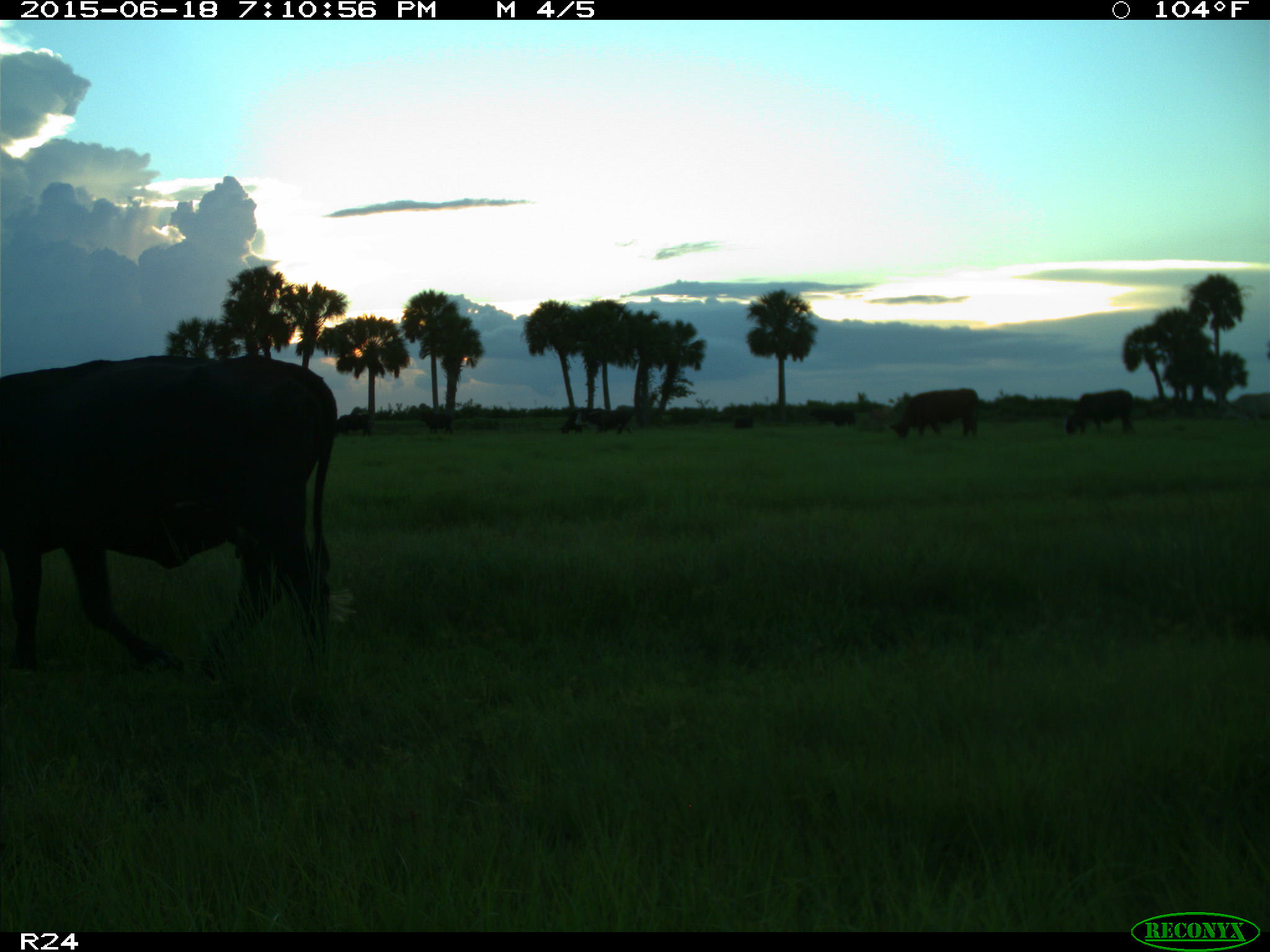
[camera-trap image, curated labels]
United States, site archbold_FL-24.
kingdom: Animalia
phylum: Chordata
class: Mammalia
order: Artiodactyla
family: Bovidae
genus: Bos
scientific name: Bos taurus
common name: domestic cow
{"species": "Bos taurus (domestic cow)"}